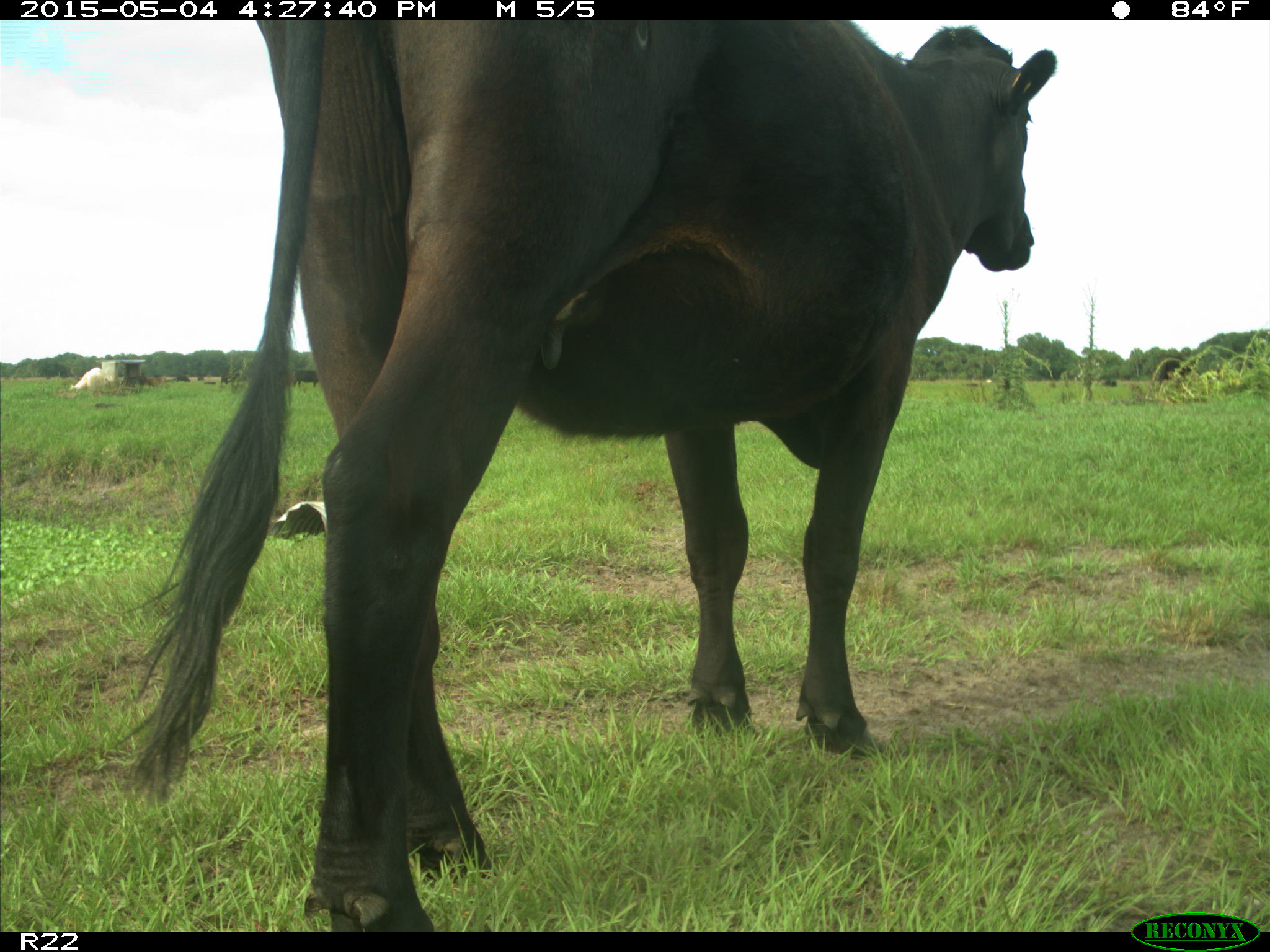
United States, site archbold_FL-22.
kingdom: Animalia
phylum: Chordata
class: Mammalia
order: Artiodactyla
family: Bovidae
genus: Bos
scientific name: Bos taurus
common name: domestic cow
Bos taurus (domestic cow).